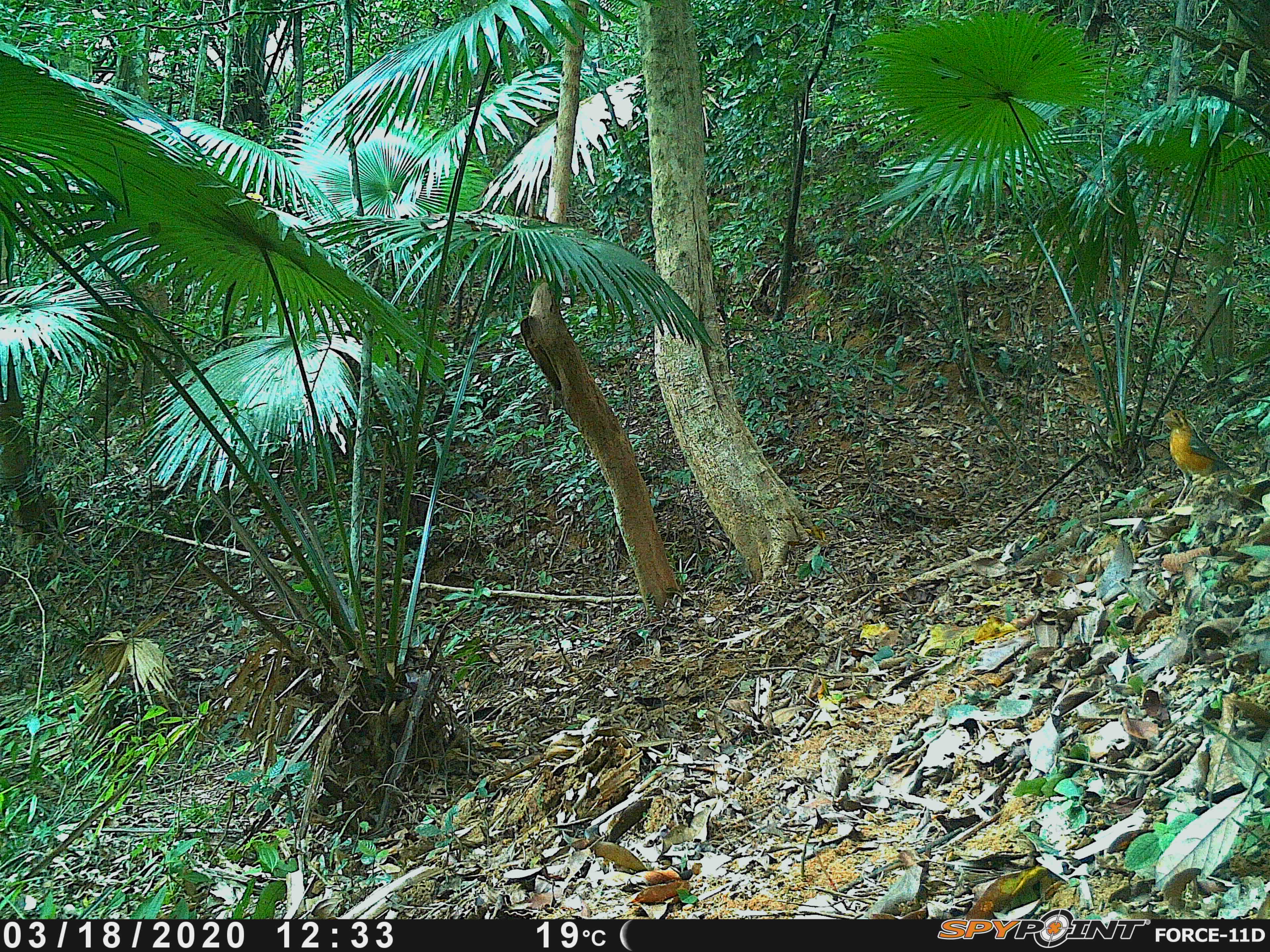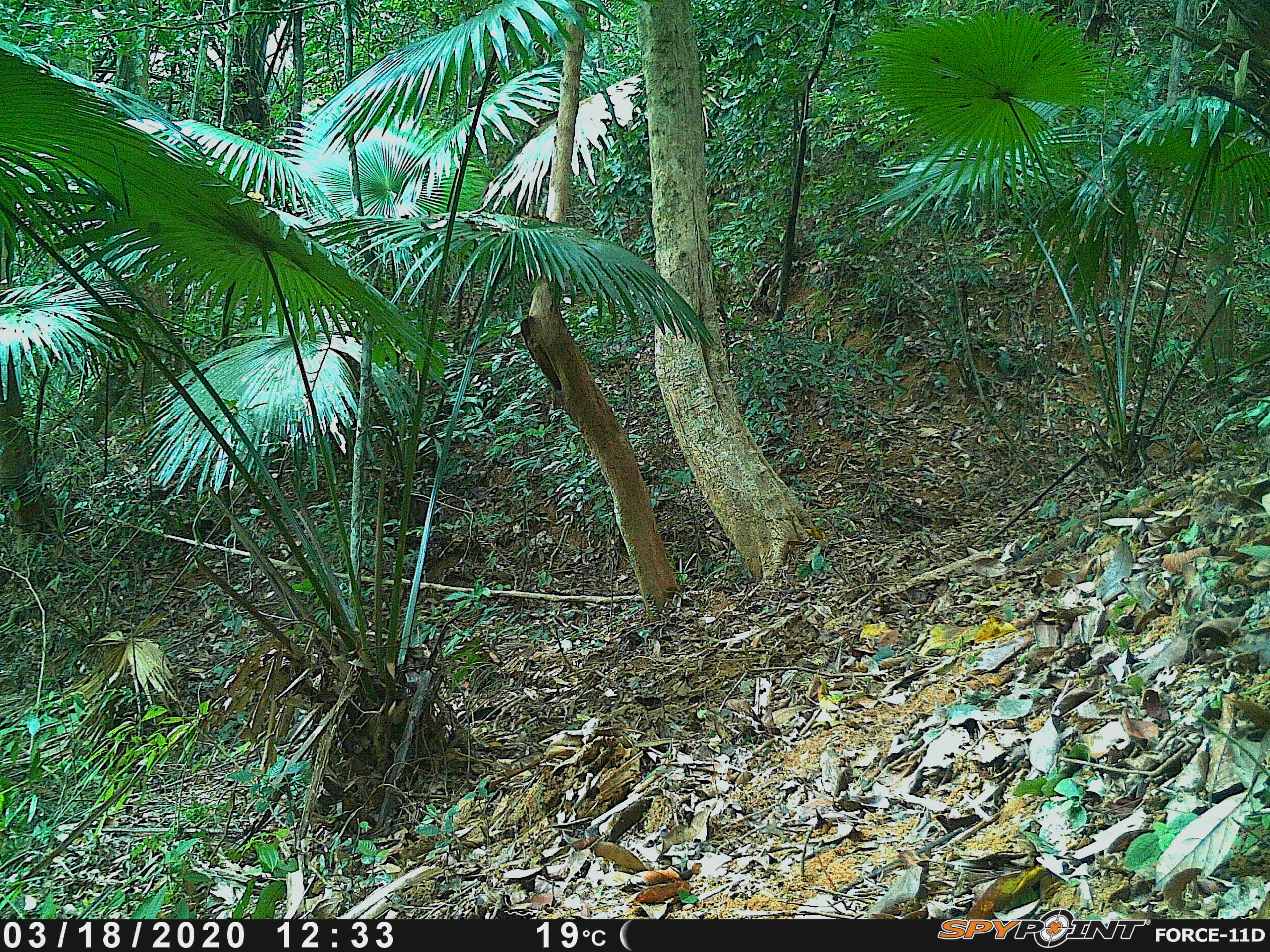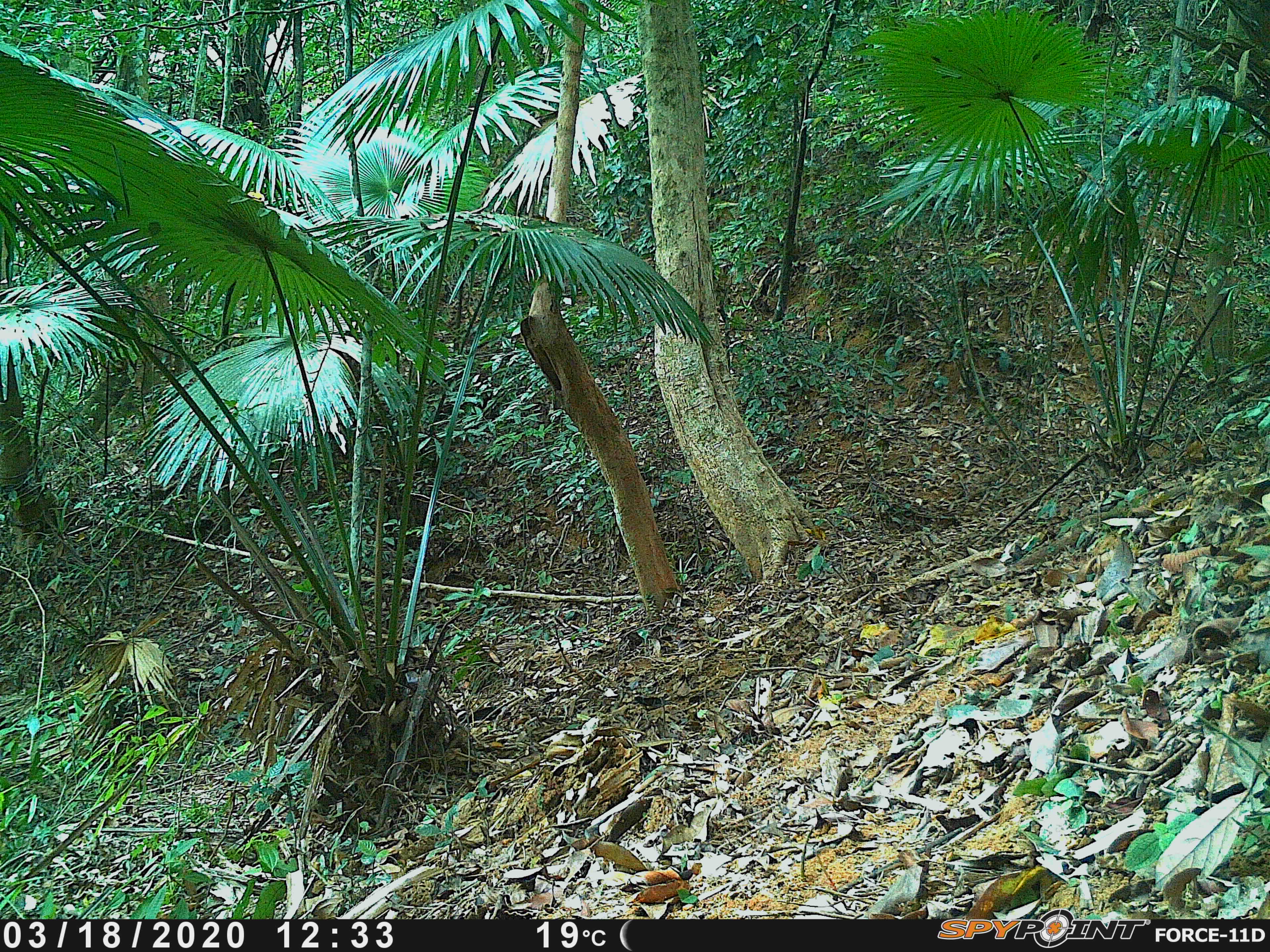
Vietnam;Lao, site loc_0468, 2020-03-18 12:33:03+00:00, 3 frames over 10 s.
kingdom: Animalia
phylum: Chordata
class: Aves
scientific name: Aves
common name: bird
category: unidentified bird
Unidentified bird (bird) (Aves). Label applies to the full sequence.